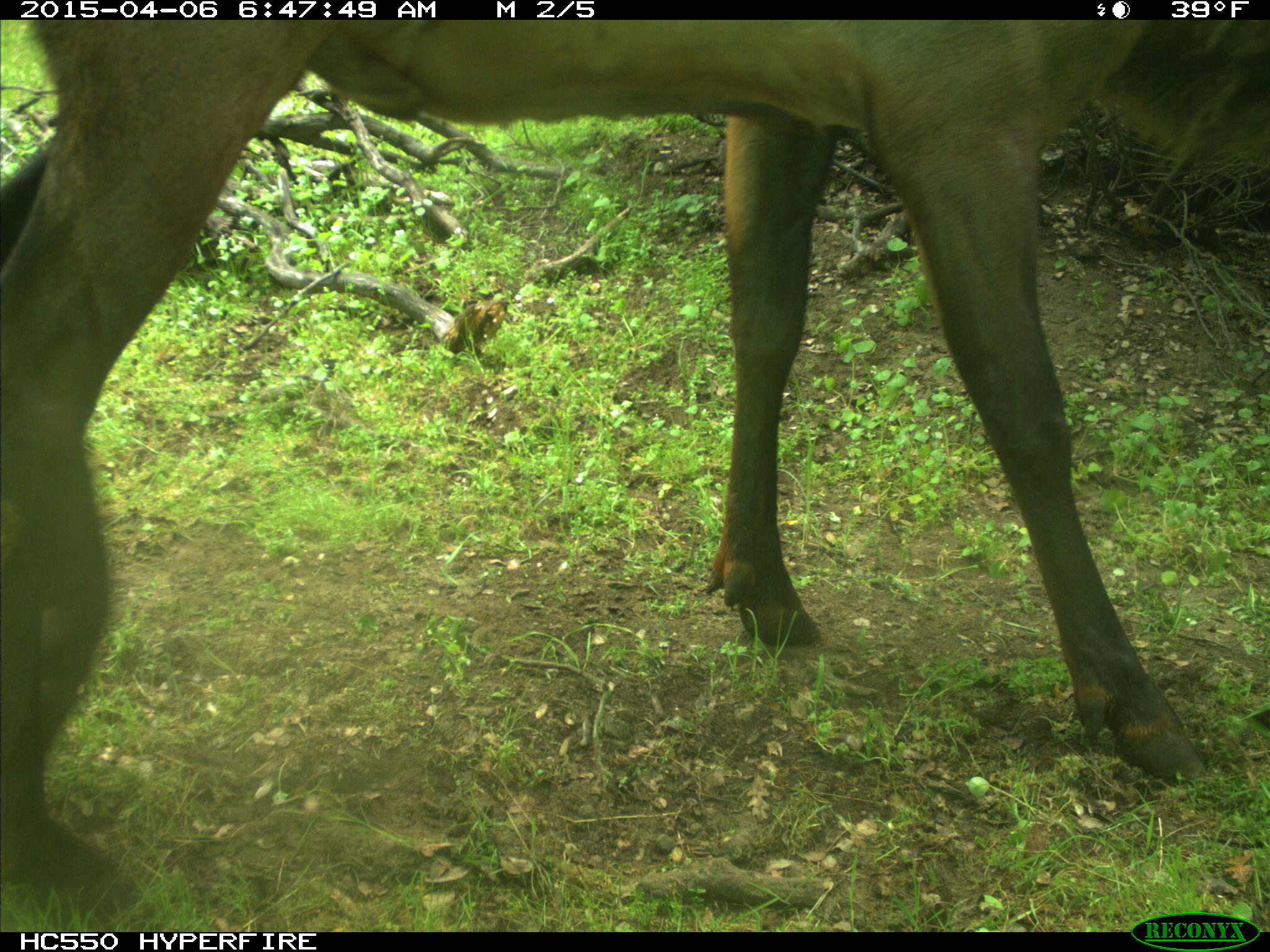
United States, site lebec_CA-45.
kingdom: Animalia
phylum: Chordata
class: Mammalia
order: Artiodactyla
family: Cervidae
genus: Cervus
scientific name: Cervus canadensis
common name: elk